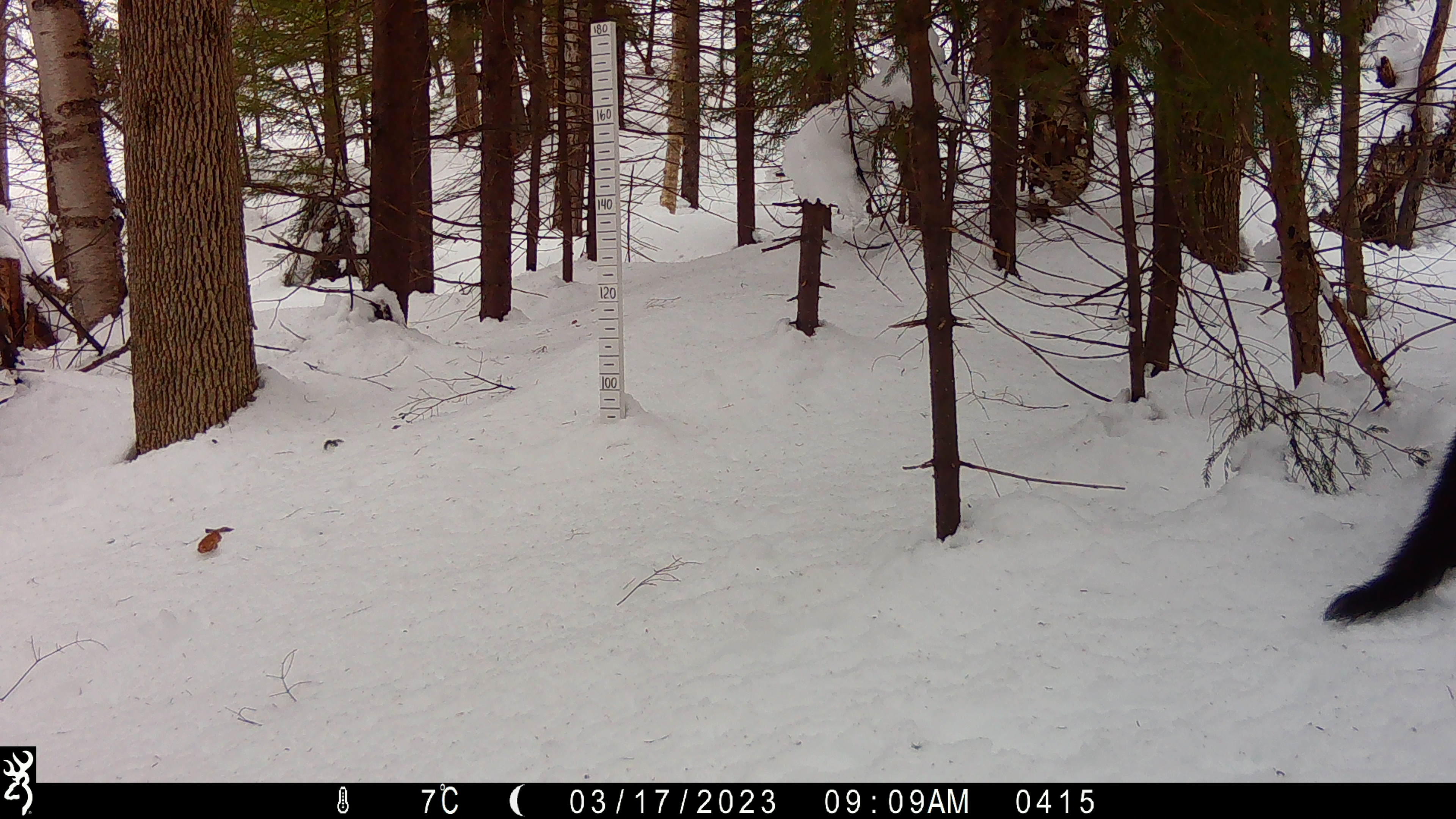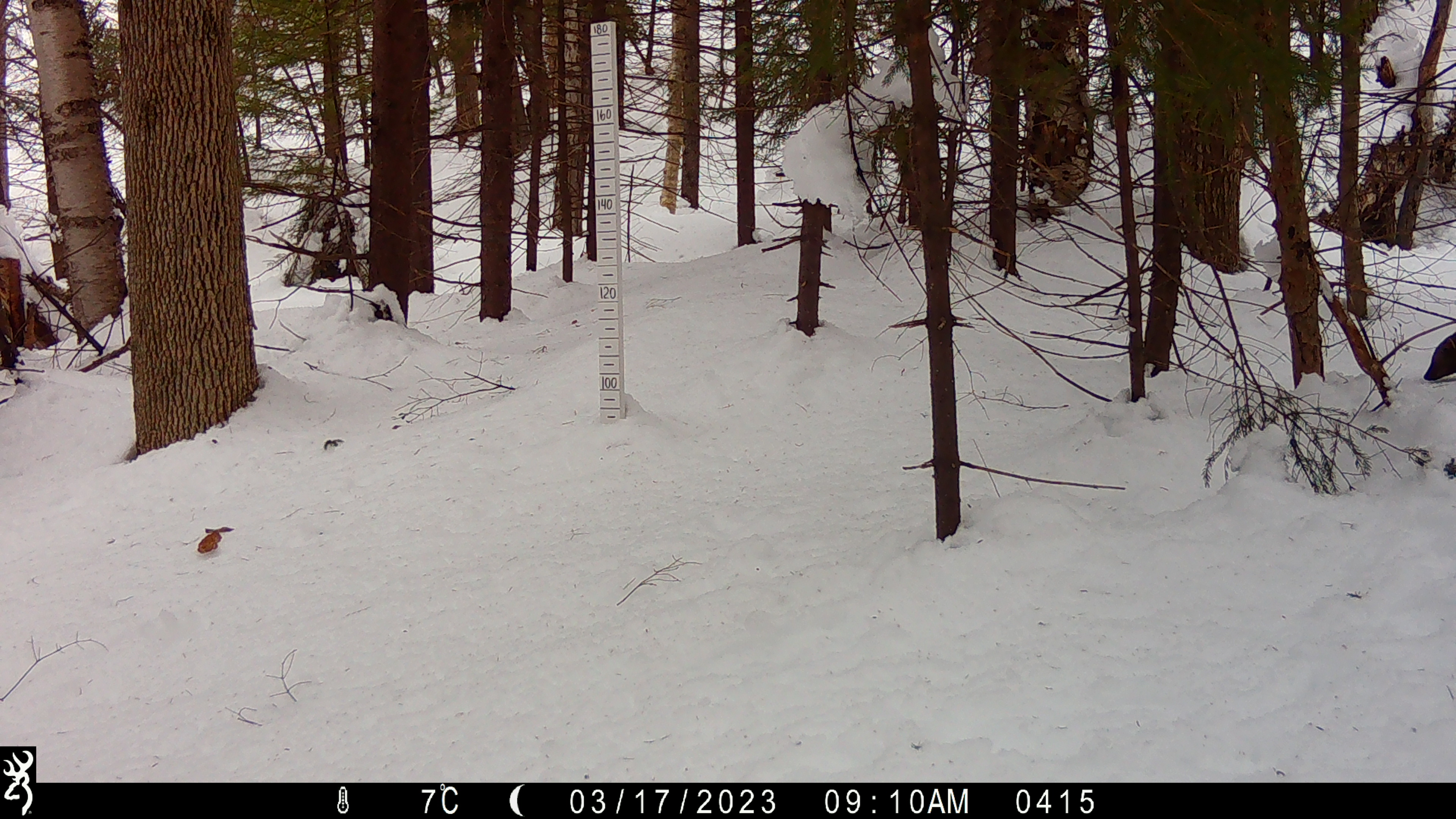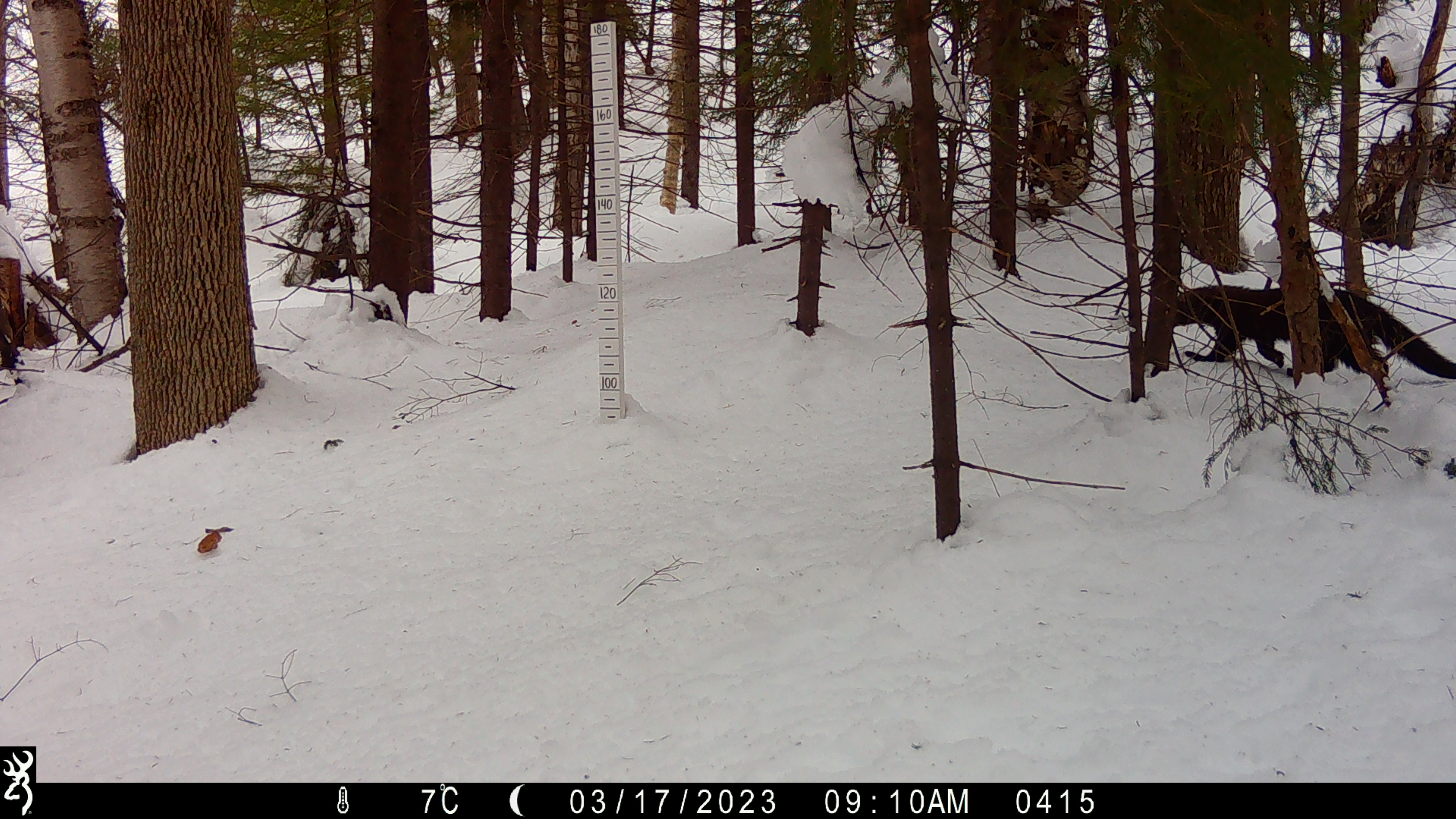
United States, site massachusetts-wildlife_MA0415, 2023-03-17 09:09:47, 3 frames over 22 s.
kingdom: Animalia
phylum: Chordata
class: Mammalia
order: Carnivora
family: Mustelidae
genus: Pekania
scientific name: Pekania pennanti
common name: fisher